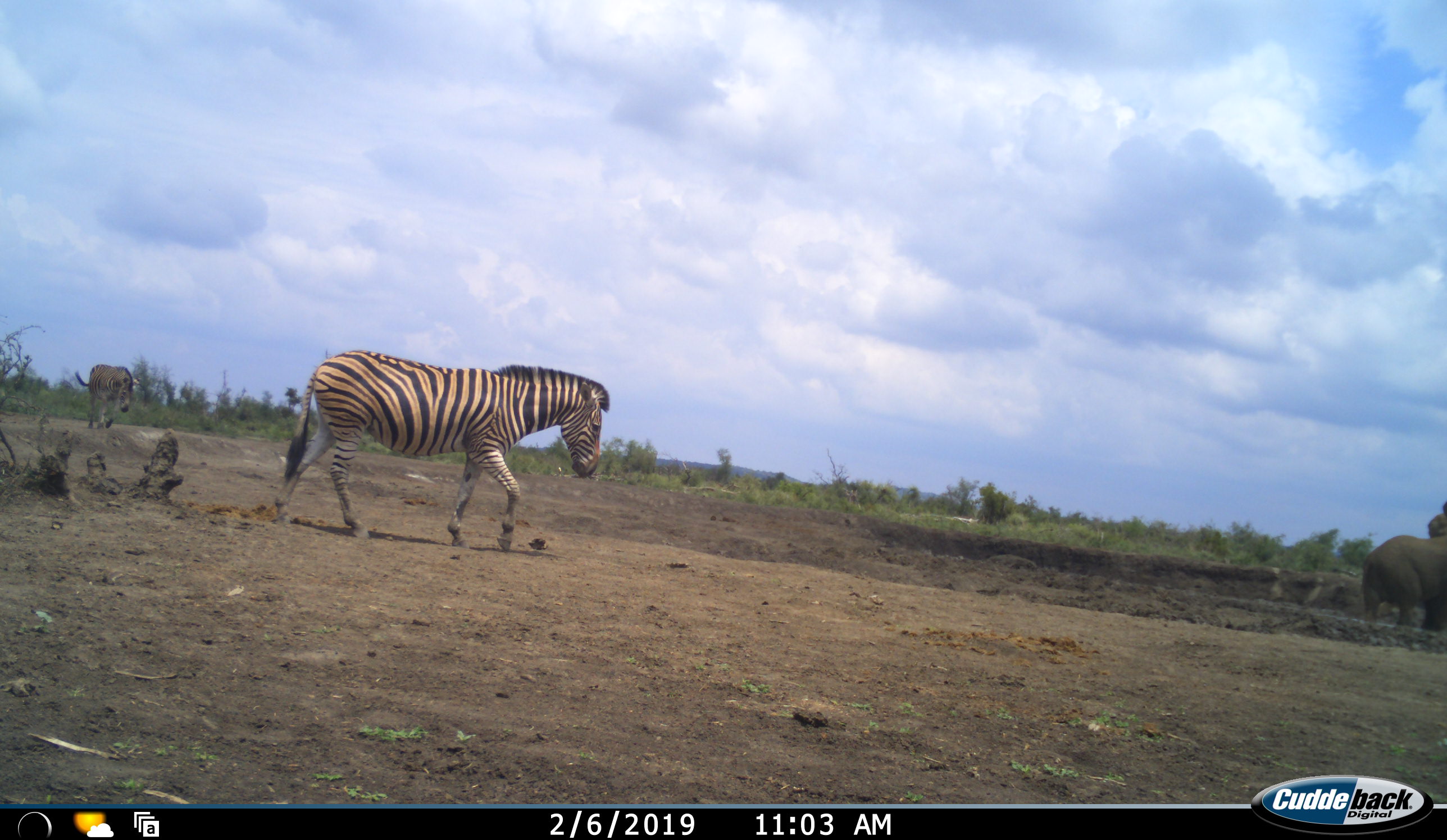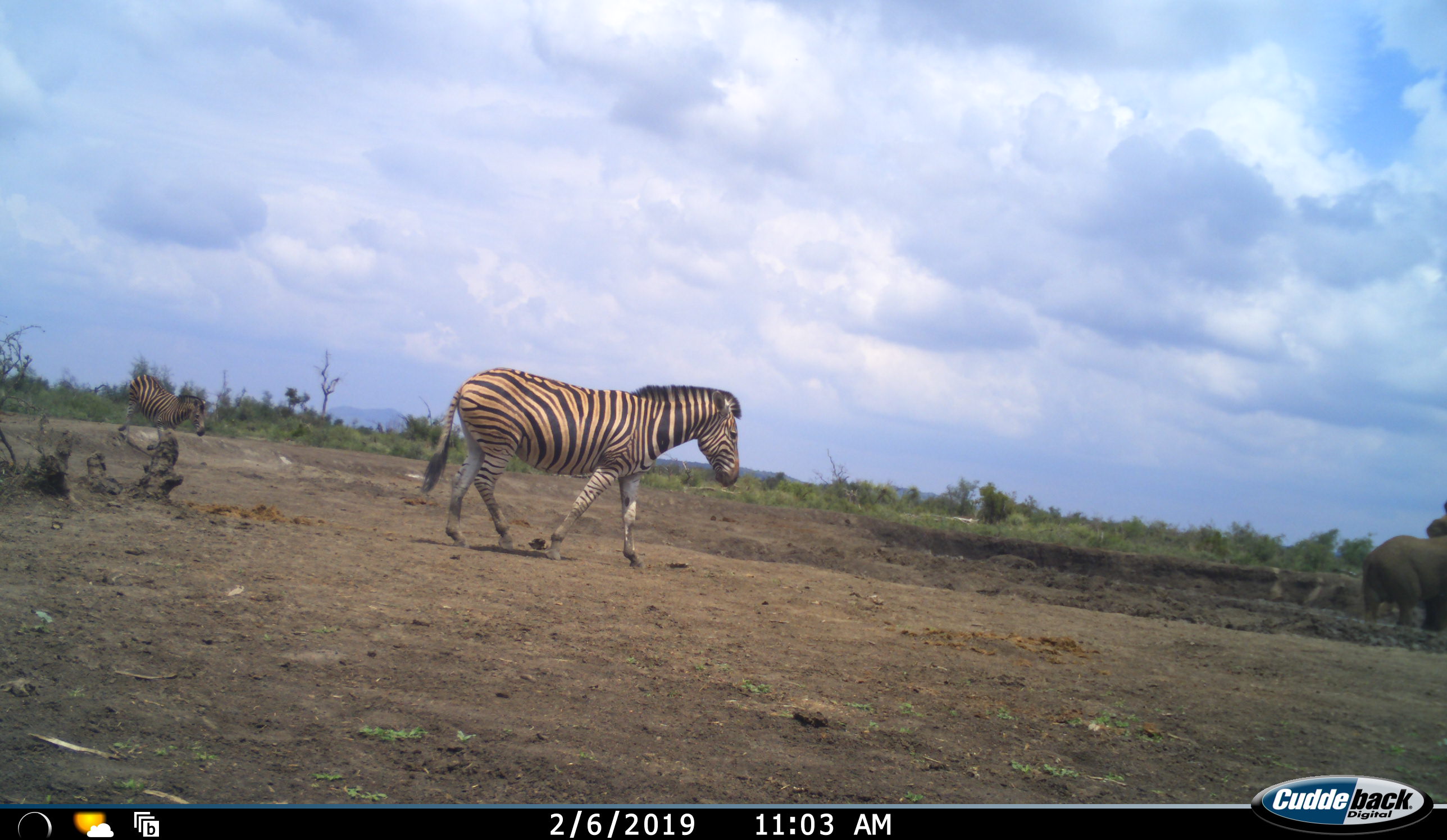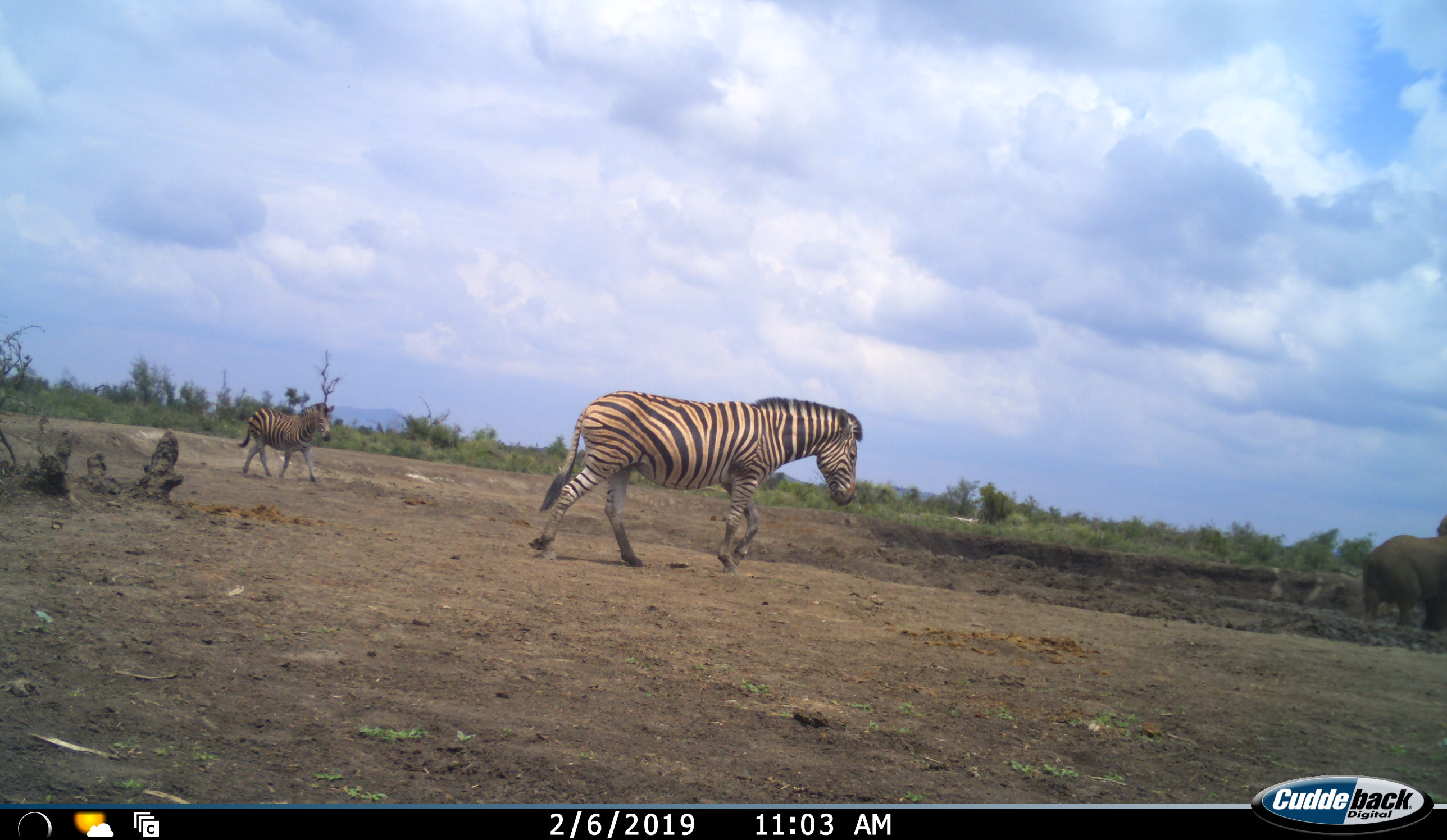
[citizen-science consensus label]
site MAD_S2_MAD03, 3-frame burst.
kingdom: Animalia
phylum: Chordata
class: Mammalia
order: Proboscidea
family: Elephantidae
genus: Loxodonta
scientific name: Loxodonta africana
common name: african bush elephant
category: elephant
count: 1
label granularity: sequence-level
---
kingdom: Animalia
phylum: Chordata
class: Mammalia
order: Perissodactyla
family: Equidae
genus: Equus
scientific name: Equus quagga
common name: plains zebra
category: zebraplains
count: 2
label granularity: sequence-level